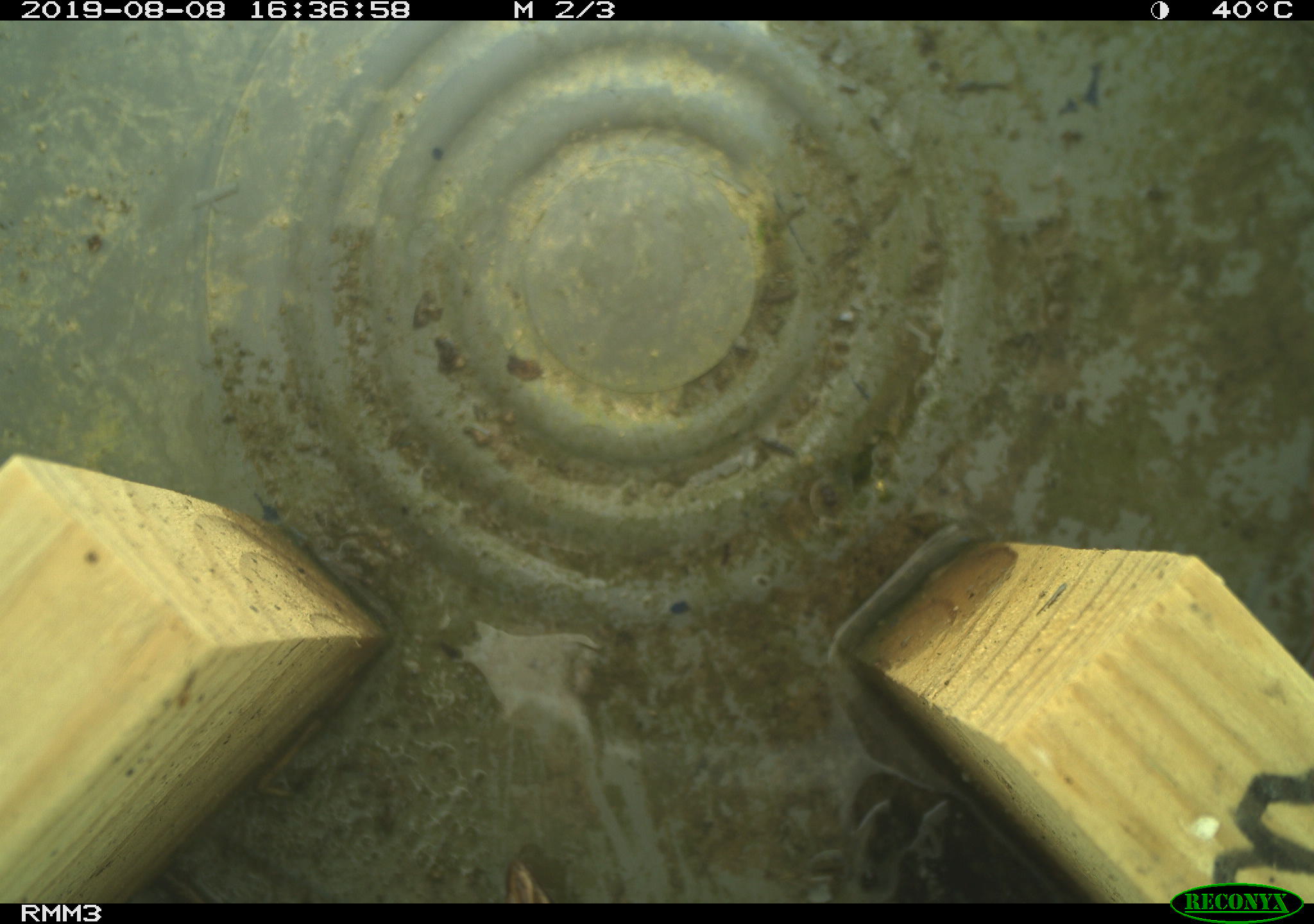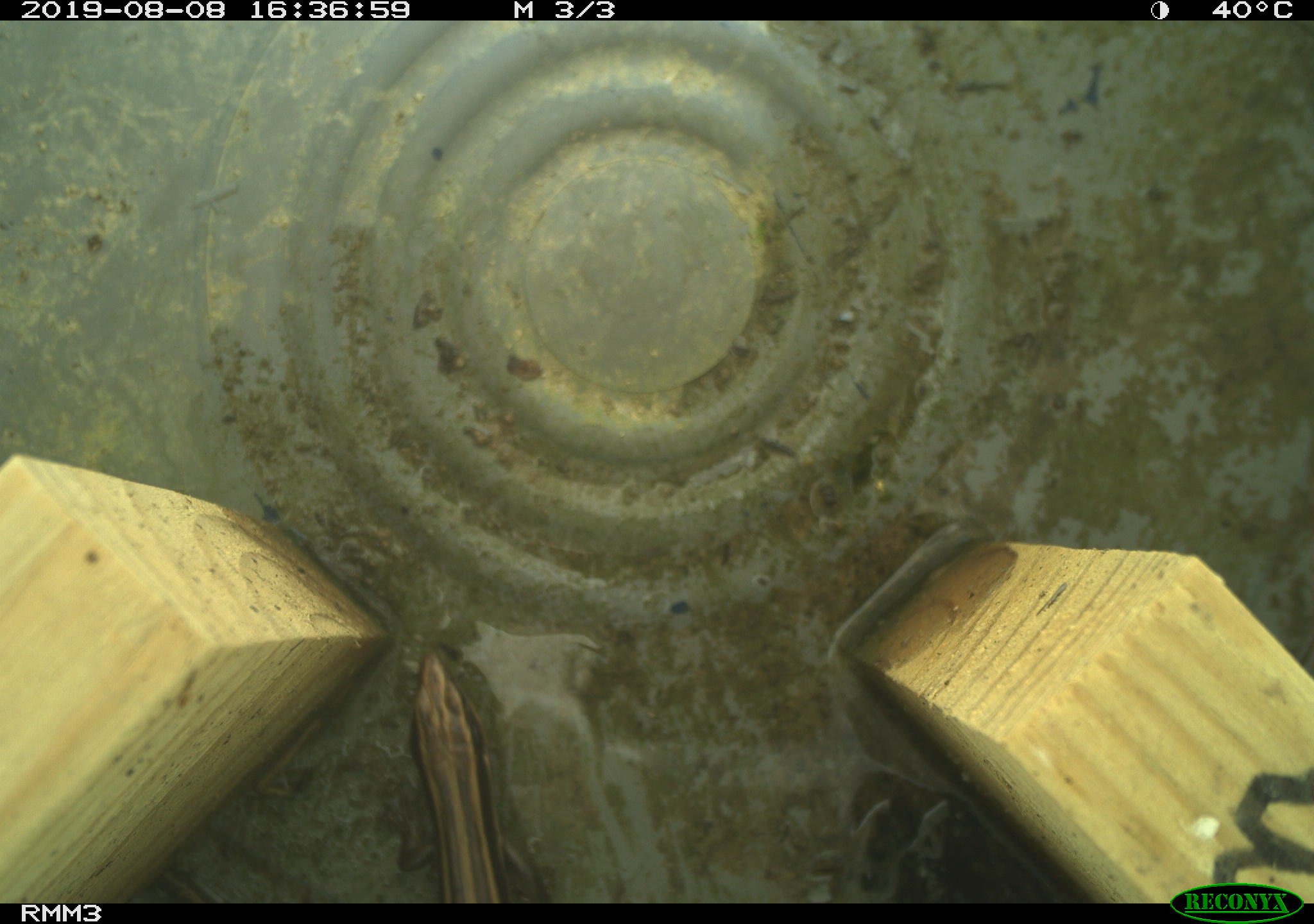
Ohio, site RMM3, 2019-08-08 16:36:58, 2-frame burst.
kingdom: Animalia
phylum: Chordata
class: Reptilia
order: Squamata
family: Scincidae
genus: Plestiodon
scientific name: Plestiodon fasciatus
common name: common five-lined skink